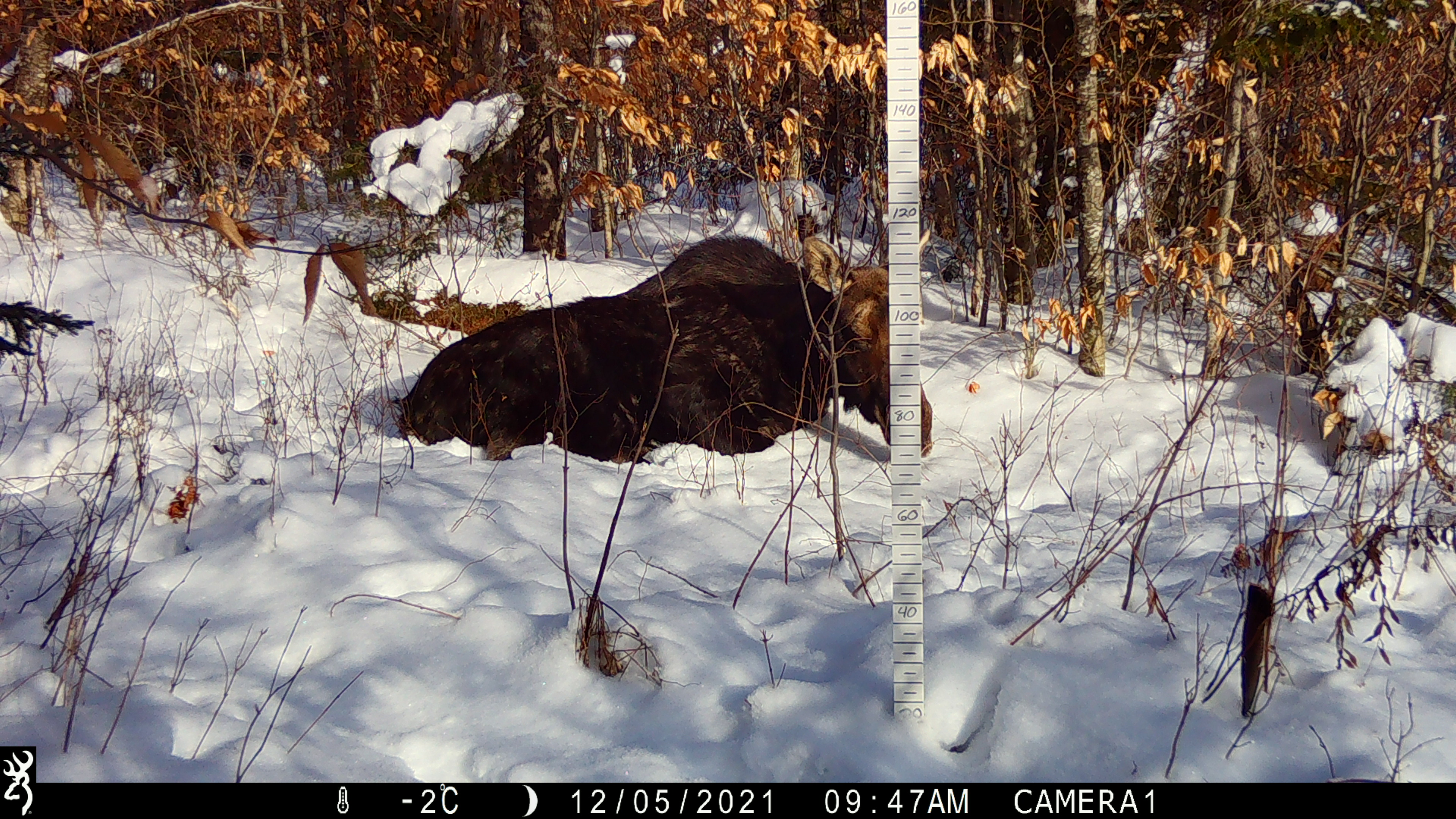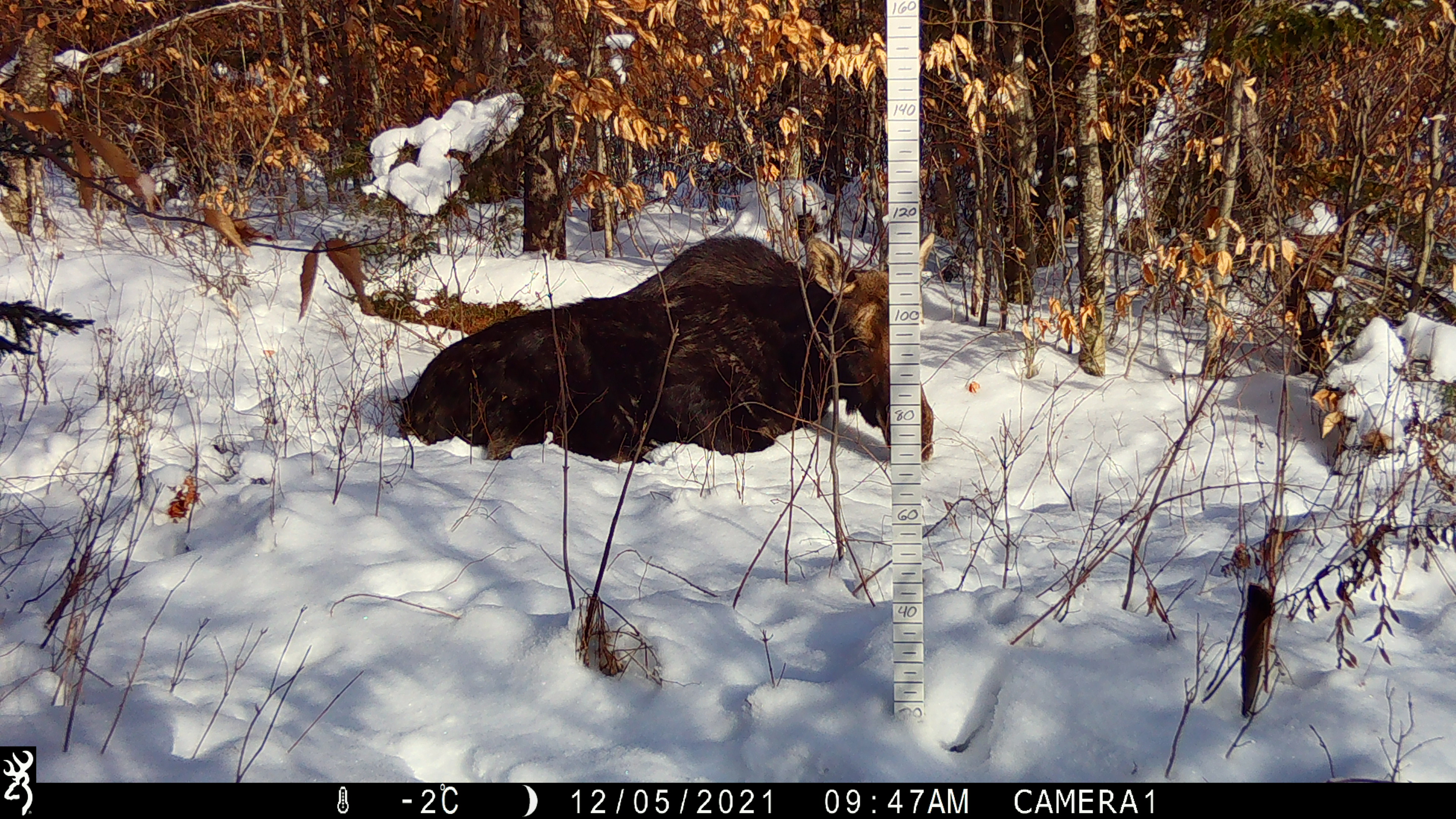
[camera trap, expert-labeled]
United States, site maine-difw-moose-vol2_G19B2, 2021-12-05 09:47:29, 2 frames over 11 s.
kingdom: Animalia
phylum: Chordata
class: Mammalia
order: Artiodactyla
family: Cervidae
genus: Alces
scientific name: Alces alces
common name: moose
Moose (Alces alces).